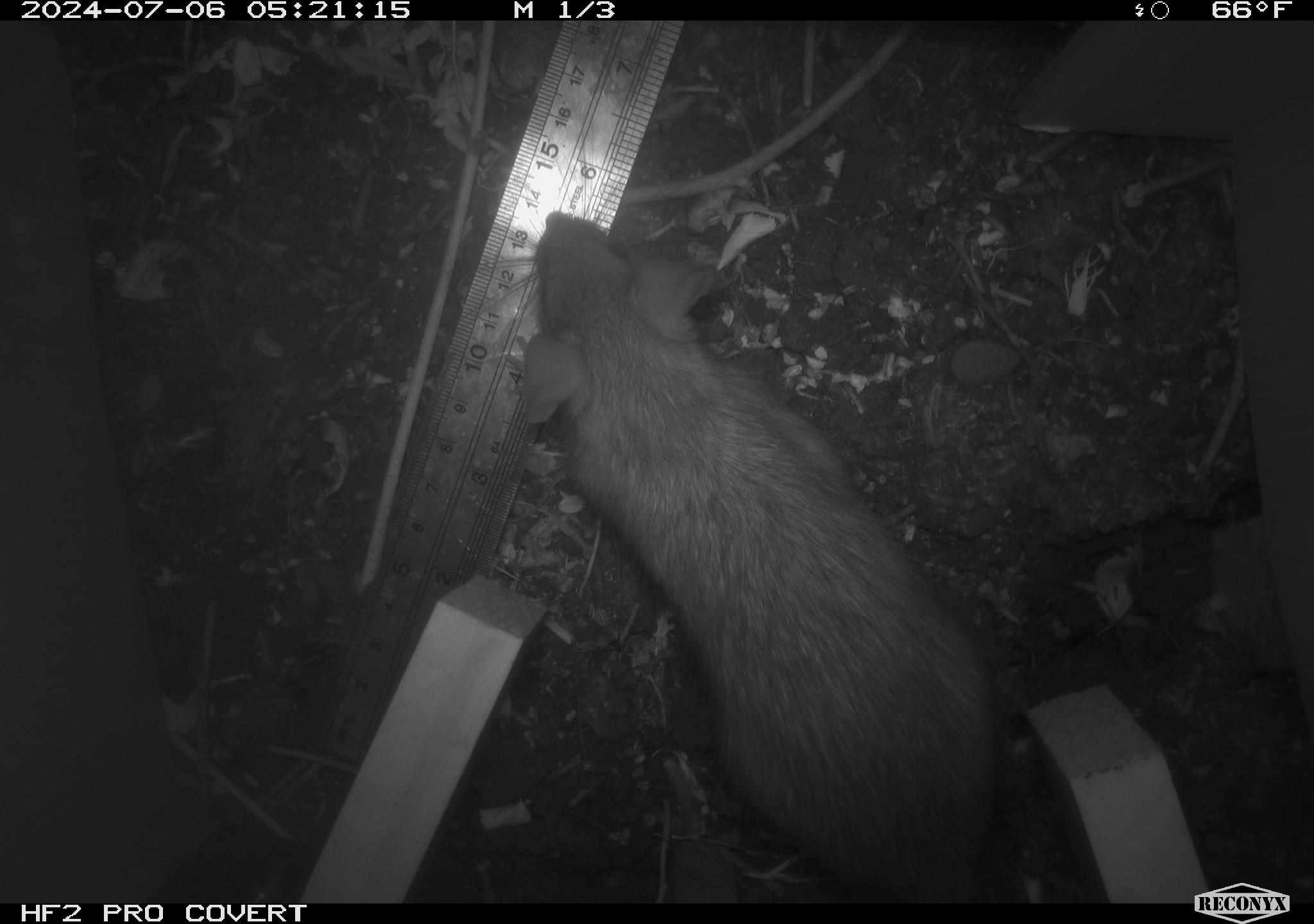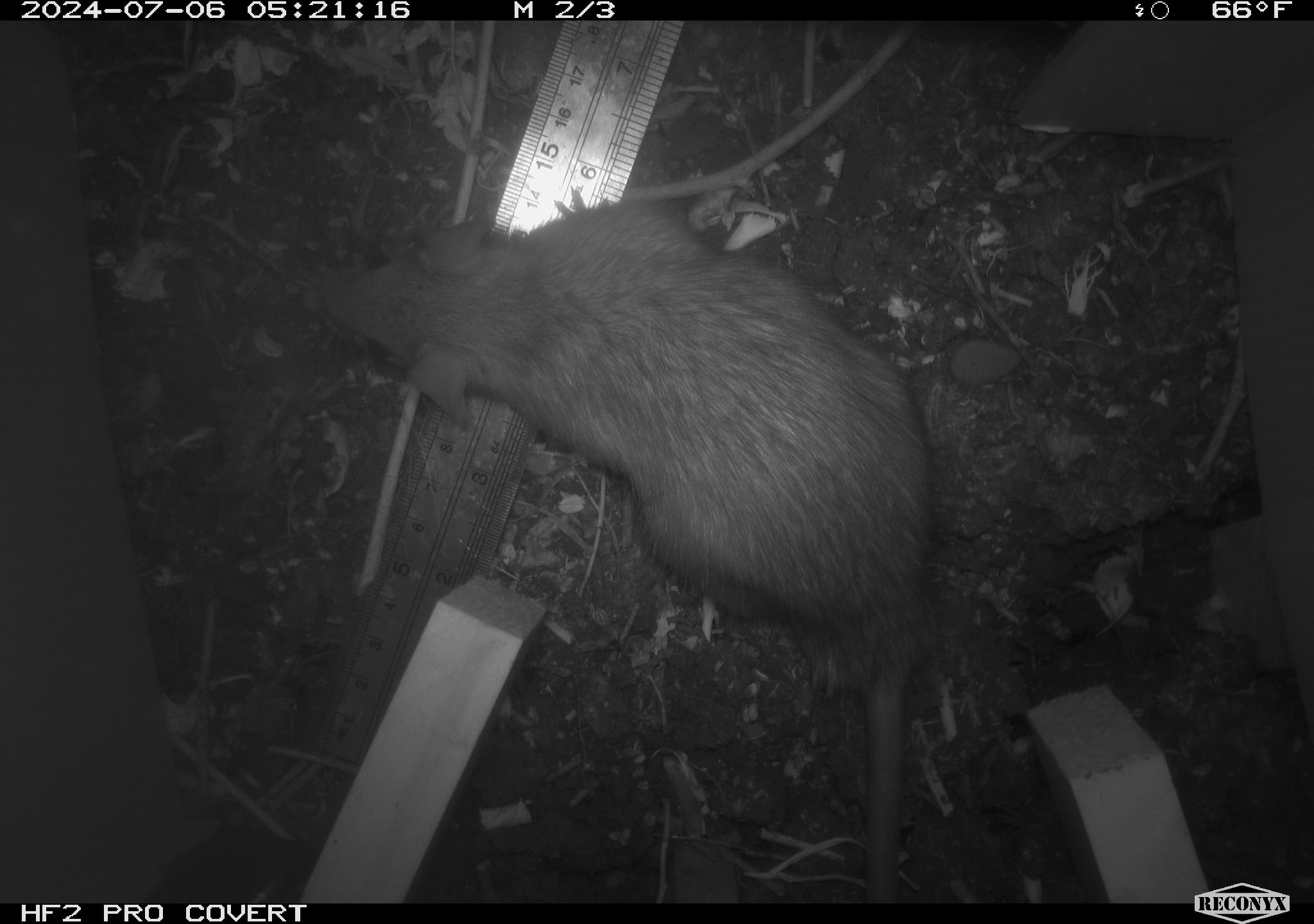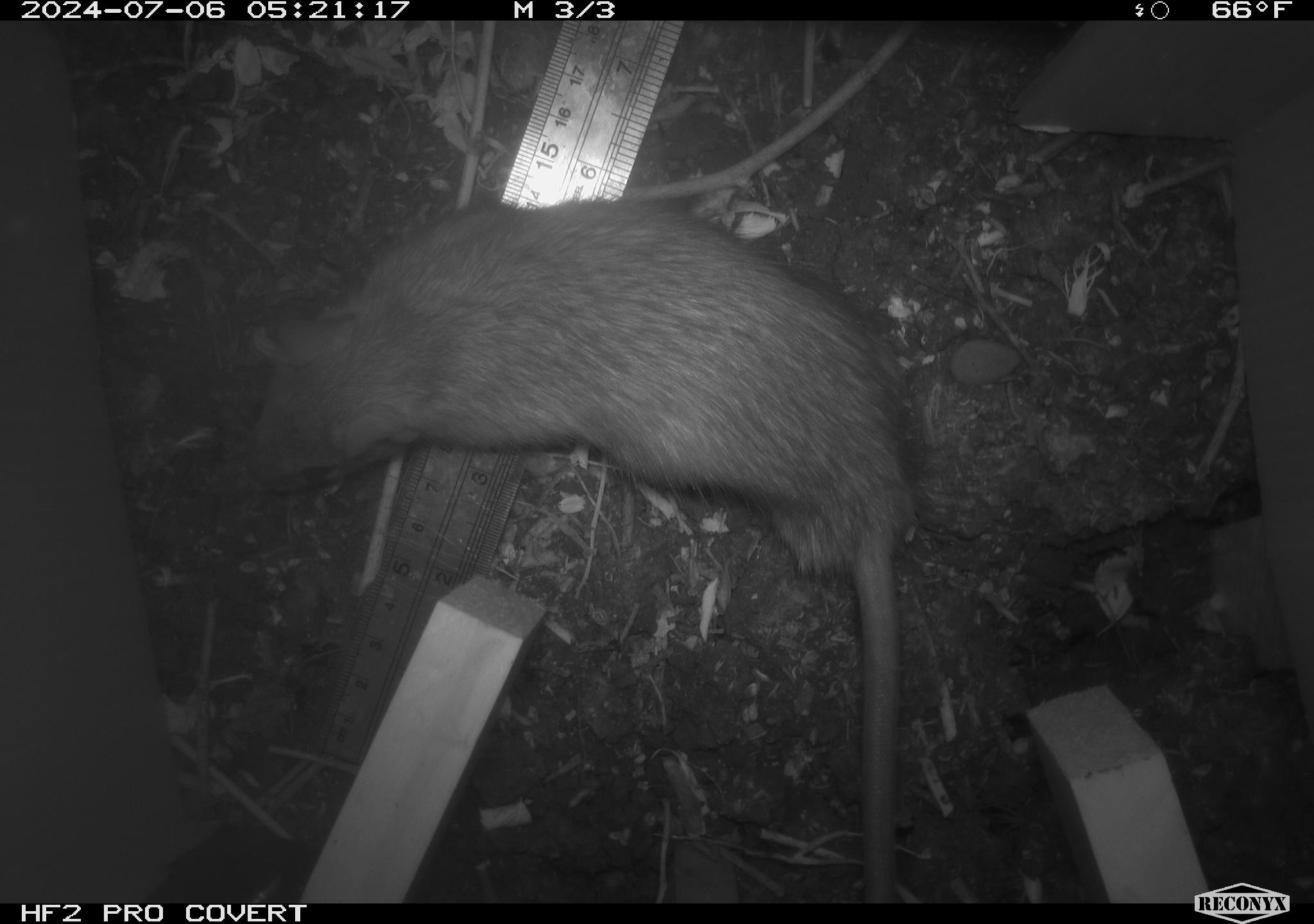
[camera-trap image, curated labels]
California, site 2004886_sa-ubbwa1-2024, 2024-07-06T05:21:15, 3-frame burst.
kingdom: Animalia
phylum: Chordata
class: Mammalia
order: Rodentia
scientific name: Rodentia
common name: woodrat or rat or mouse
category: woodrat or rat or mouse species